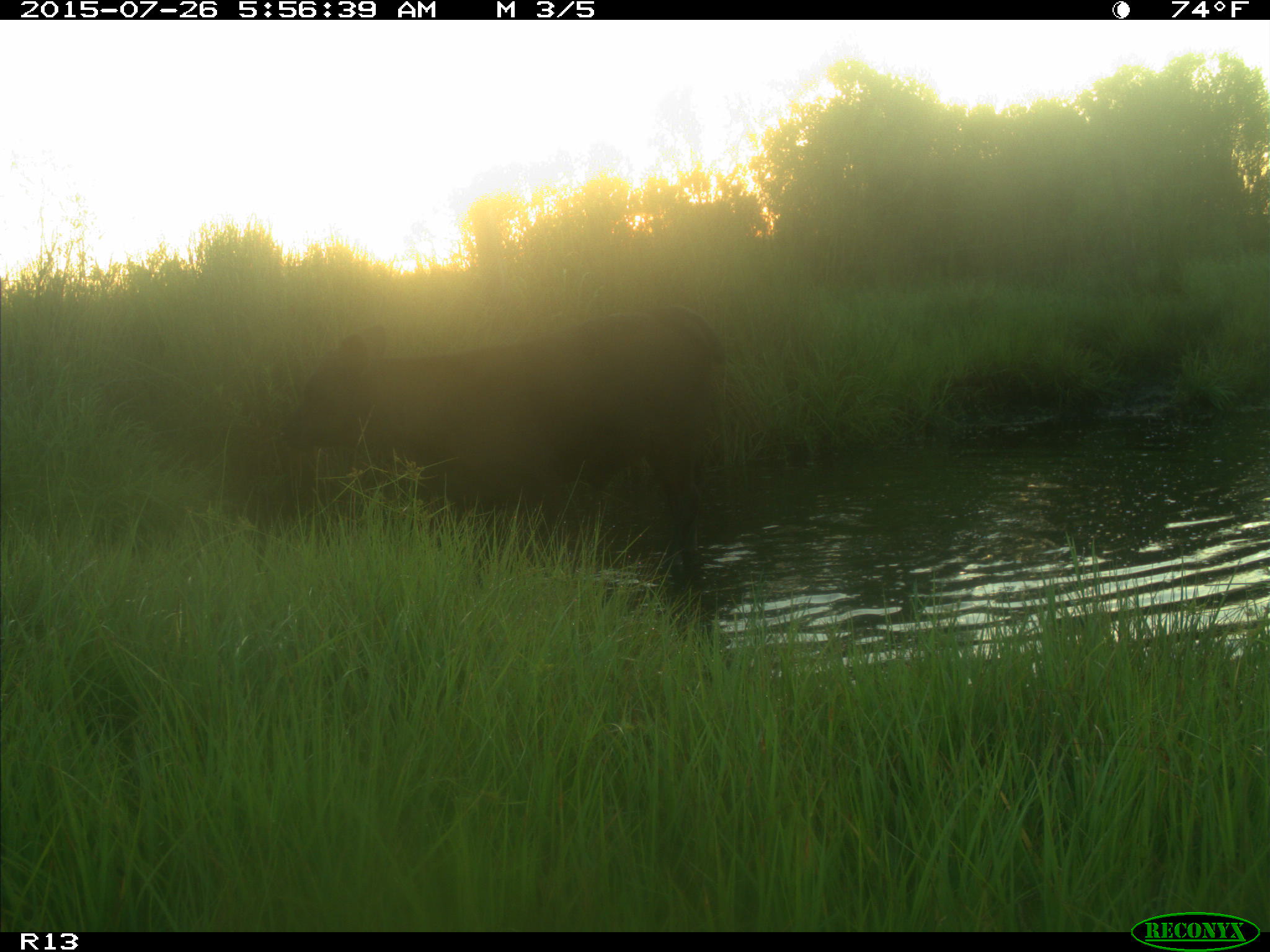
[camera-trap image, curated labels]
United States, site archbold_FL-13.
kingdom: Animalia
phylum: Chordata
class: Mammalia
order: Artiodactyla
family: Bovidae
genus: Bos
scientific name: Bos taurus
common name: domestic cow